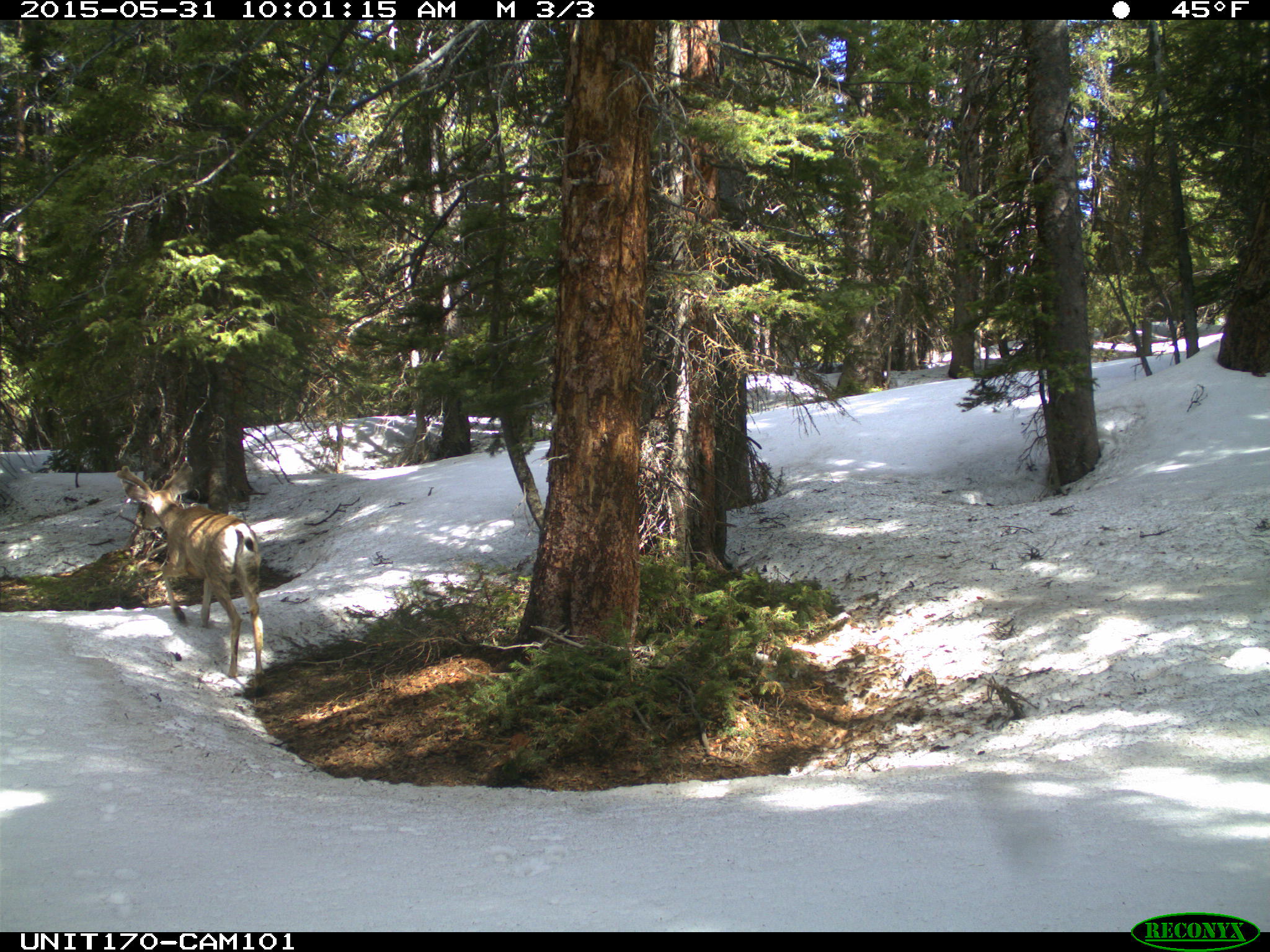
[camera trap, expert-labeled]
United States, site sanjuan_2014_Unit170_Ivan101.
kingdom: Animalia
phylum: Chordata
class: Mammalia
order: Artiodactyla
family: Cervidae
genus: Odocoileus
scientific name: Odocoileus hemionus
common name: mule deer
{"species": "Odocoileus hemionus (mule deer)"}